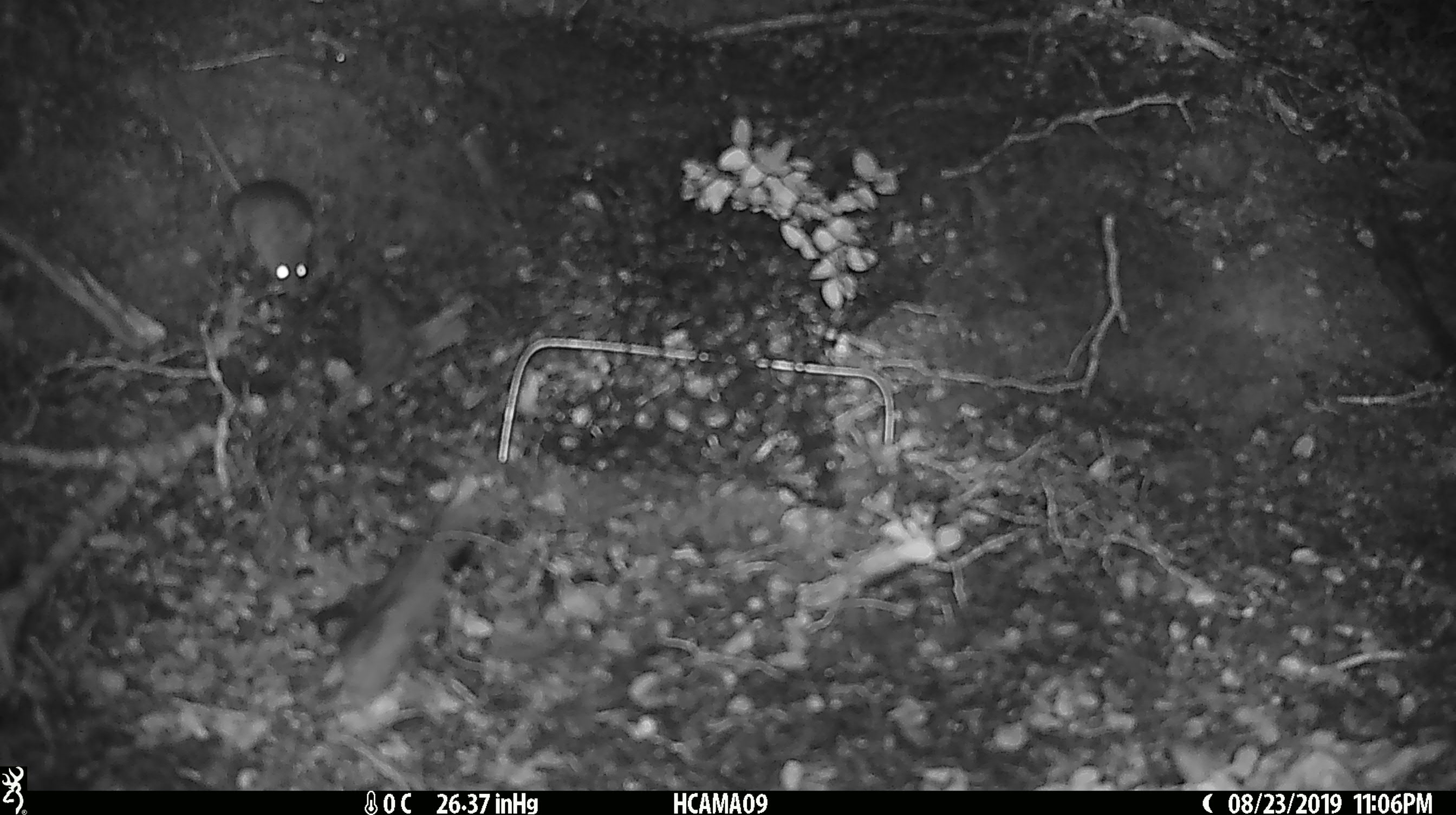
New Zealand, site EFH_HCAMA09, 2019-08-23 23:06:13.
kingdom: Animalia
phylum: Chordata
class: Mammalia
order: Rodentia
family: Muridae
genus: Mus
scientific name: Mus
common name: mouse